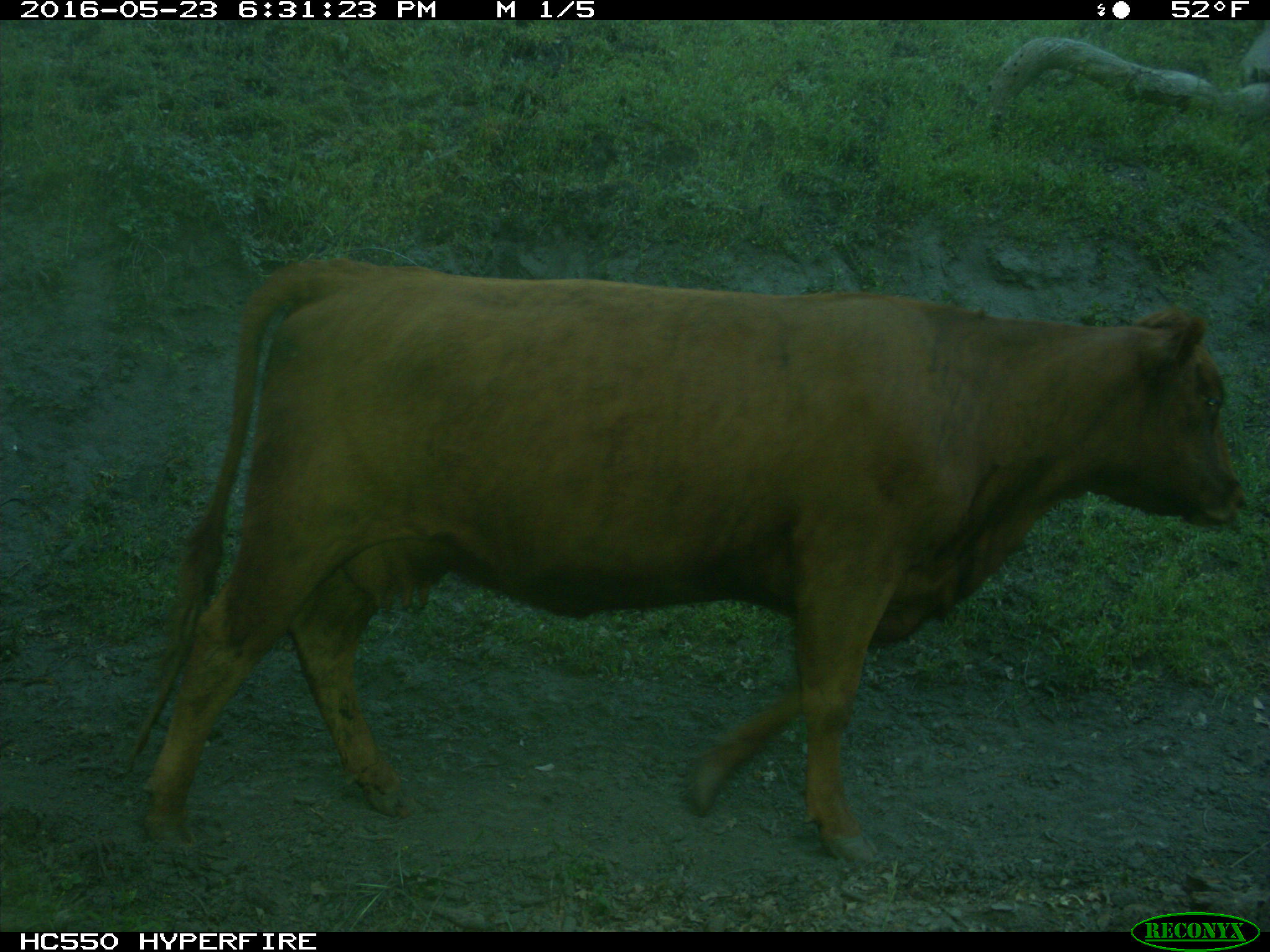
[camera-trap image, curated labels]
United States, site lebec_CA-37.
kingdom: Animalia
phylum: Chordata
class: Mammalia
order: Artiodactyla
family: Bovidae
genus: Bos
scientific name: Bos taurus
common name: domestic cow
Bos taurus (domestic cow).